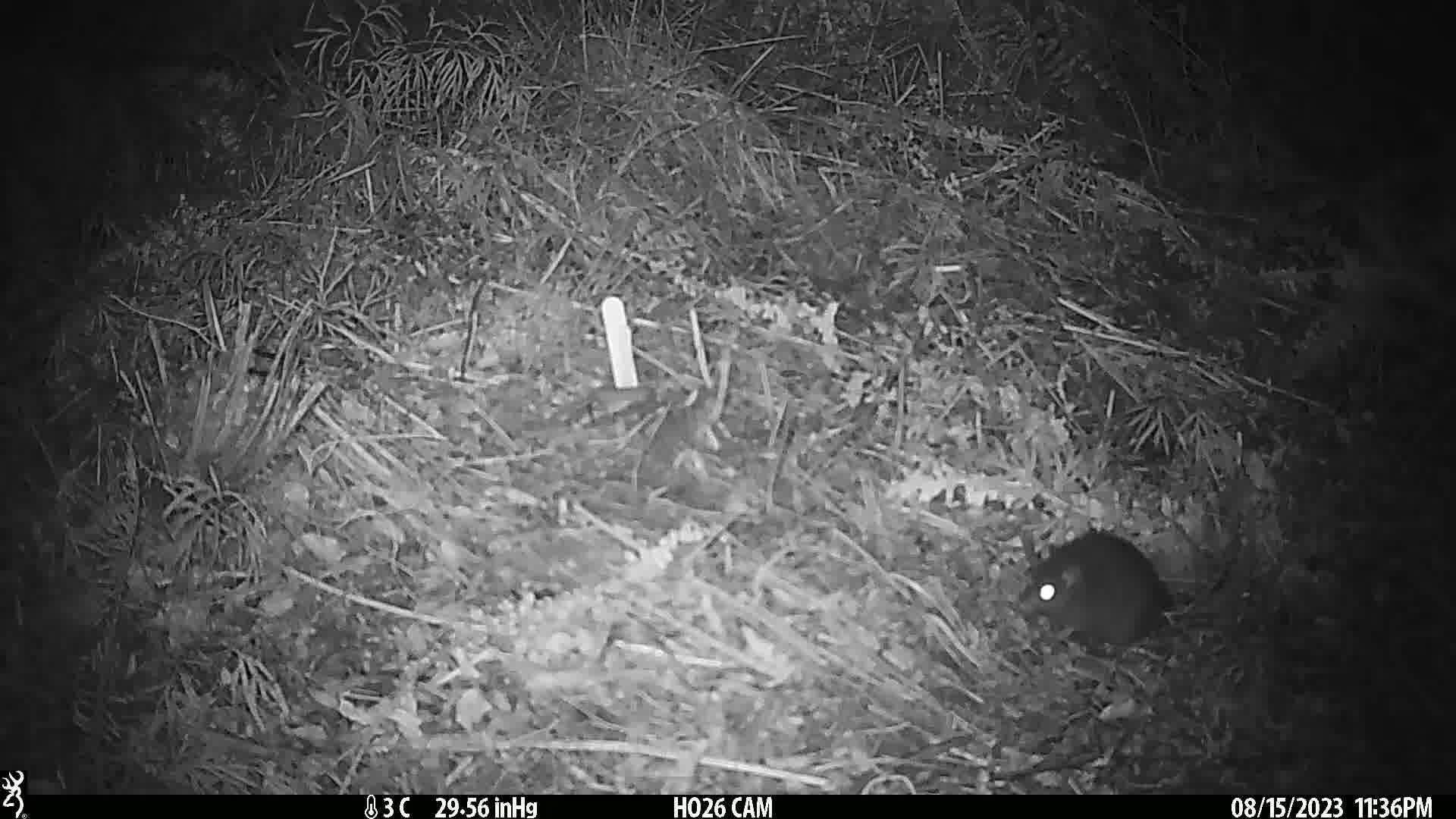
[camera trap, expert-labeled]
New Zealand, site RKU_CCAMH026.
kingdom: Animalia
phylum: Chordata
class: Mammalia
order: Rodentia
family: Muridae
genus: Rattus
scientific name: Rattus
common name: rat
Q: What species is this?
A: Rat (Rattus).